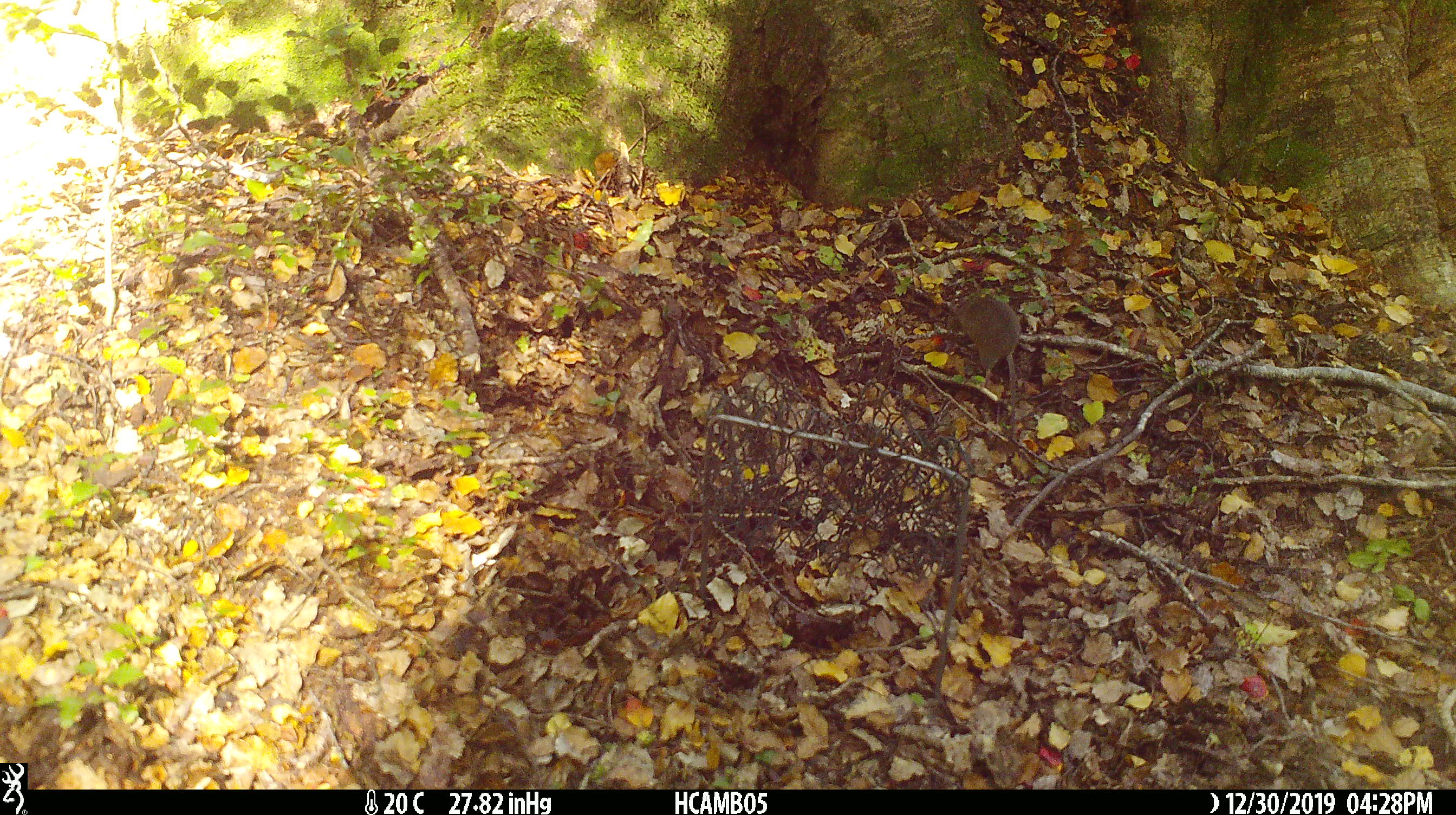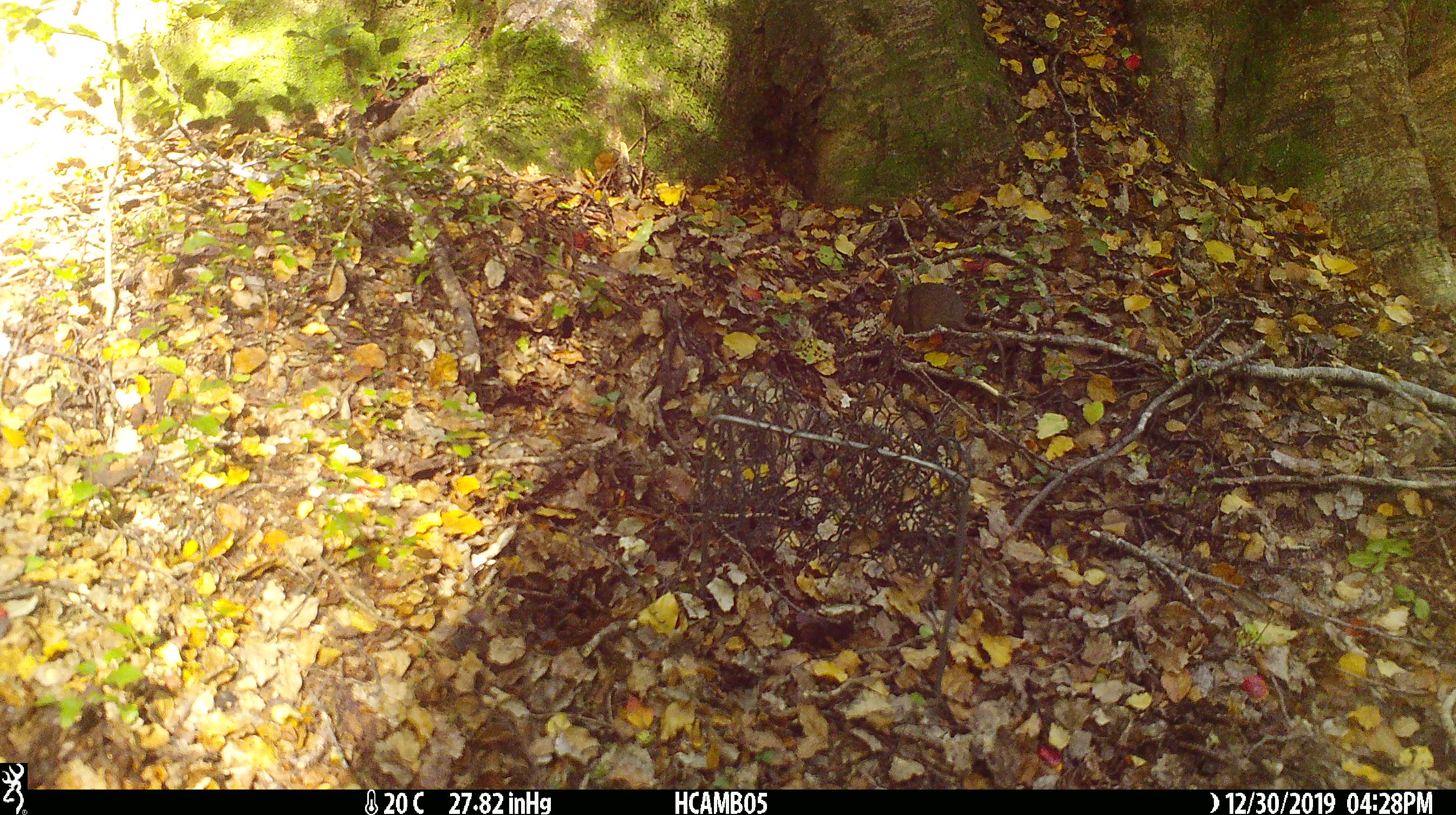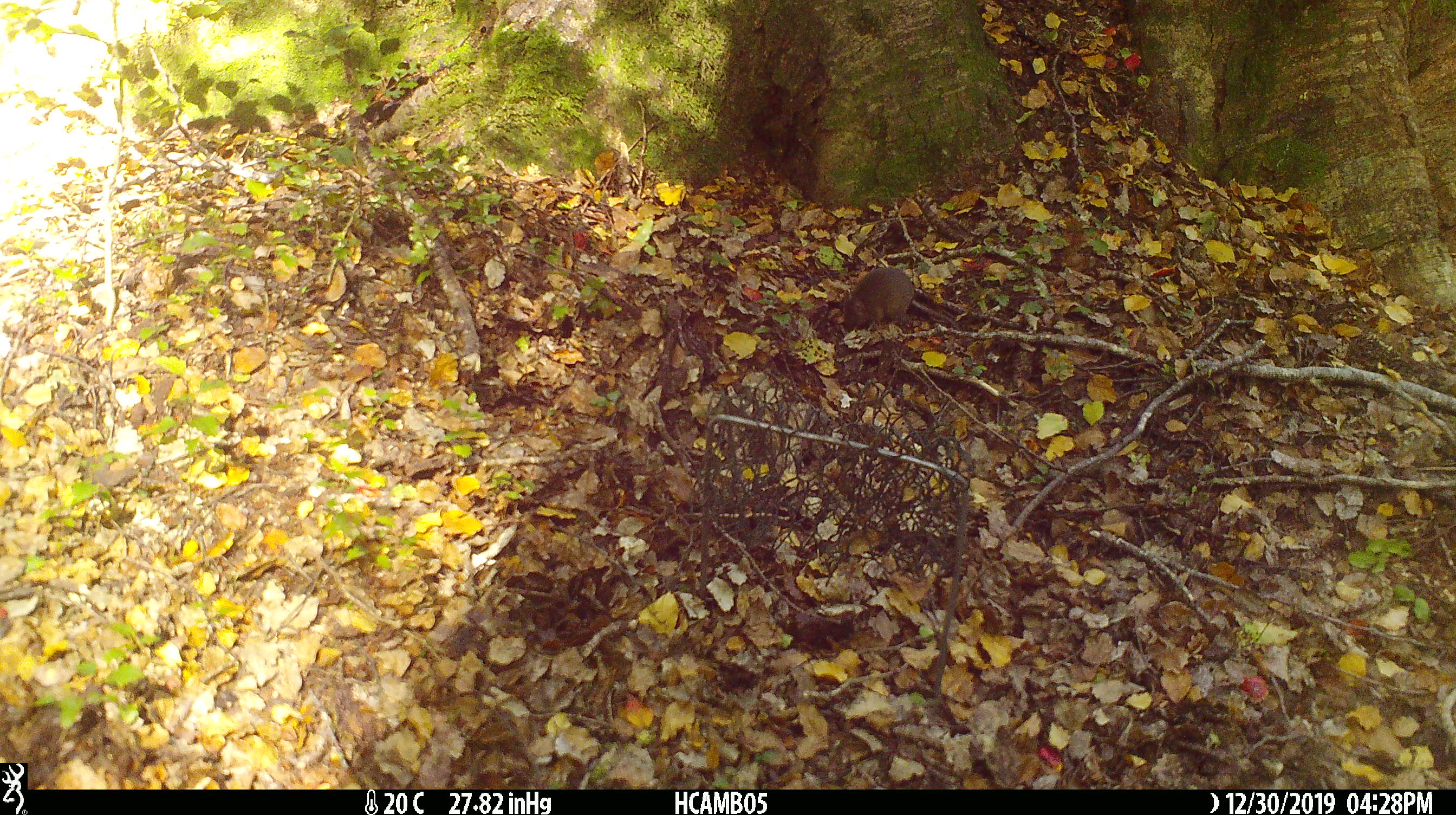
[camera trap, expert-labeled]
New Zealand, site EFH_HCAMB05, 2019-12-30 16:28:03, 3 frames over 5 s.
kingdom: Animalia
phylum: Chordata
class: Mammalia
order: Rodentia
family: Muridae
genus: Mus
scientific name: Mus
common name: mouse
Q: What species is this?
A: Mouse (Mus).